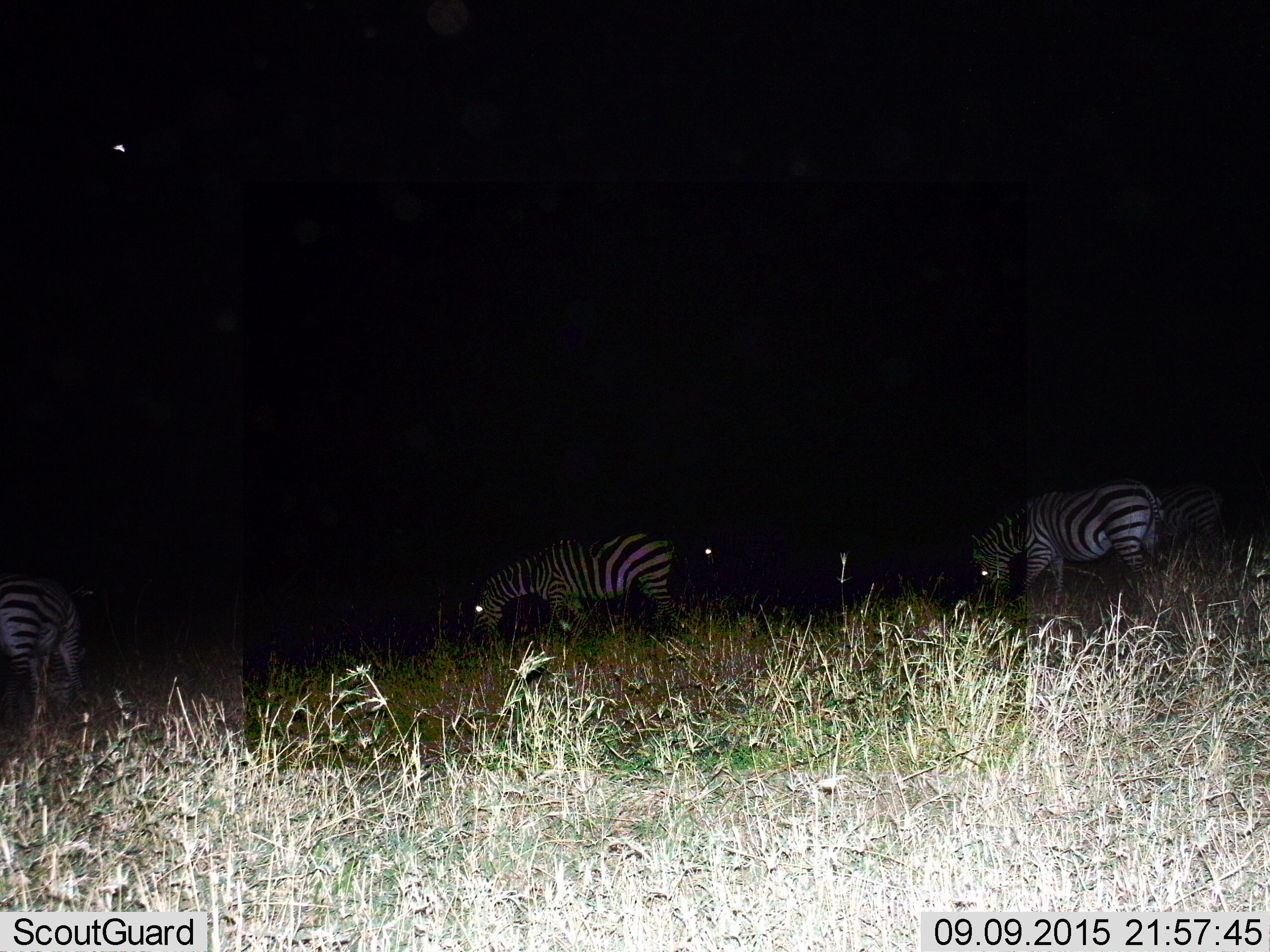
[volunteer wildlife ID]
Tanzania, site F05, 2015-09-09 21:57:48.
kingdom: Animalia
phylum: Chordata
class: Mammalia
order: Perissodactyla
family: Equidae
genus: Equus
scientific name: Equus quagga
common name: plains zebra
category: zebra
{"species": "zebra (plains zebra) (Equus quagga)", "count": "4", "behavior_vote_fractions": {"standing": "33%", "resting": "6%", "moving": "28%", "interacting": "0%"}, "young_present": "0%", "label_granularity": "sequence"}